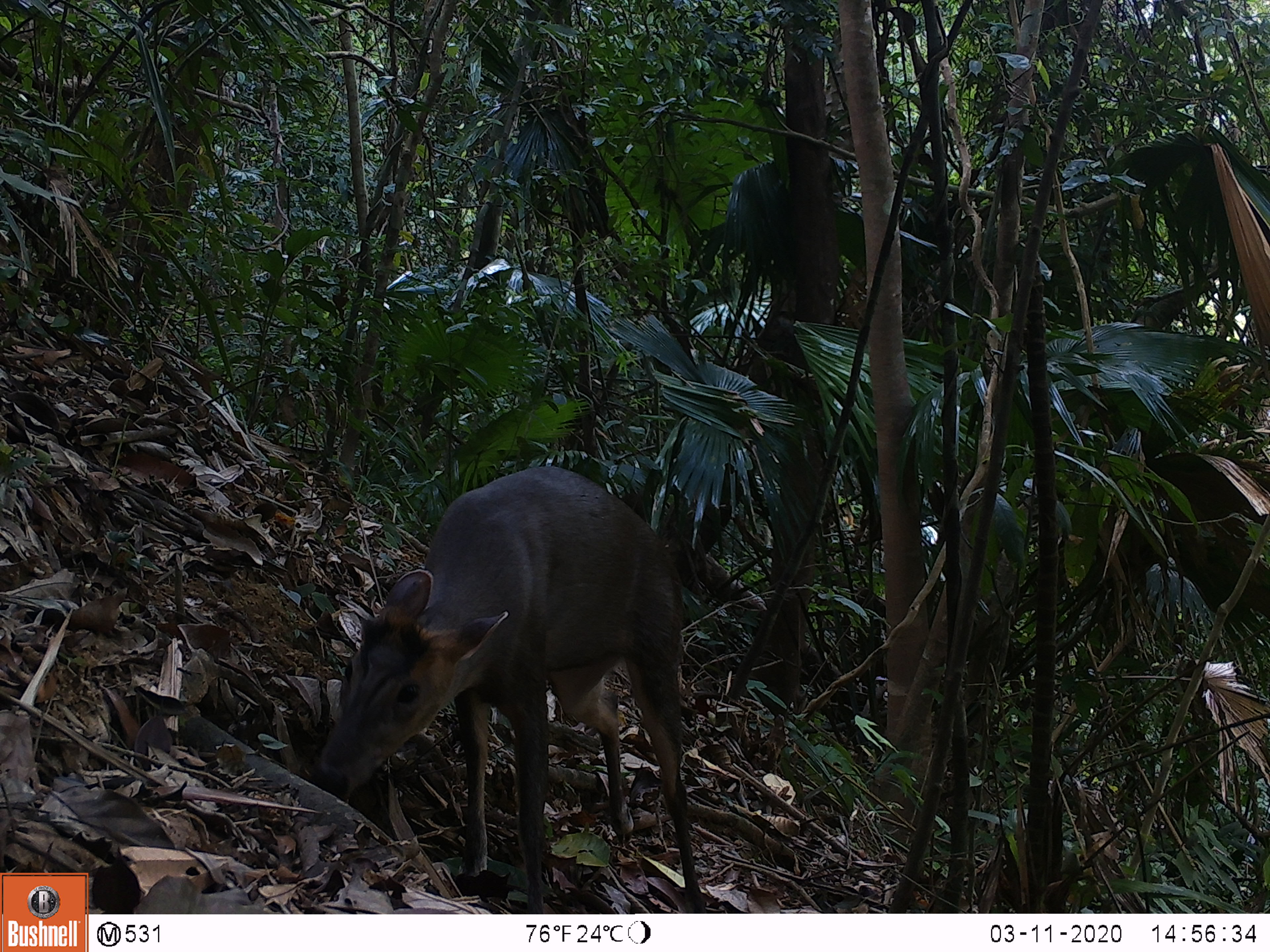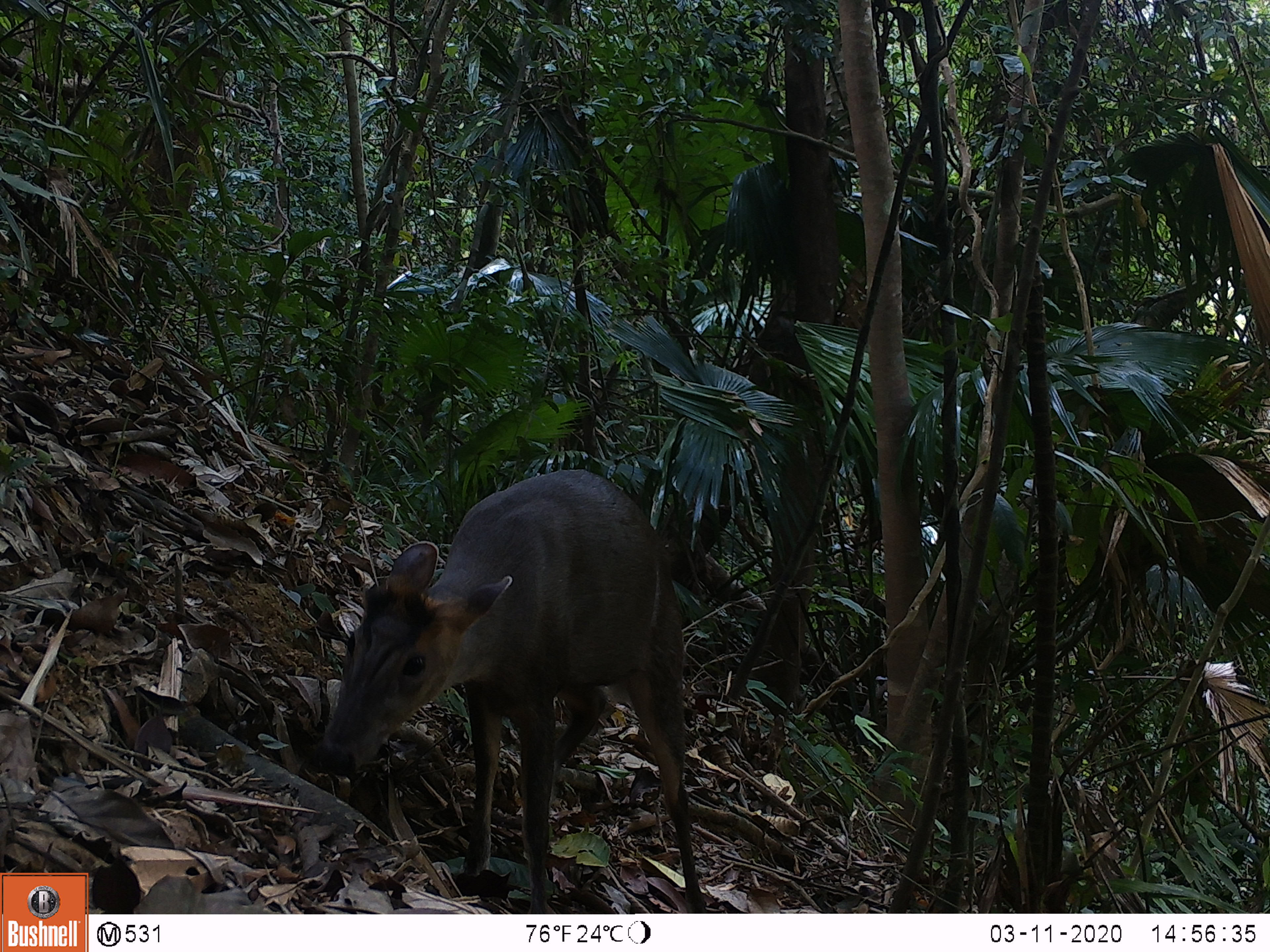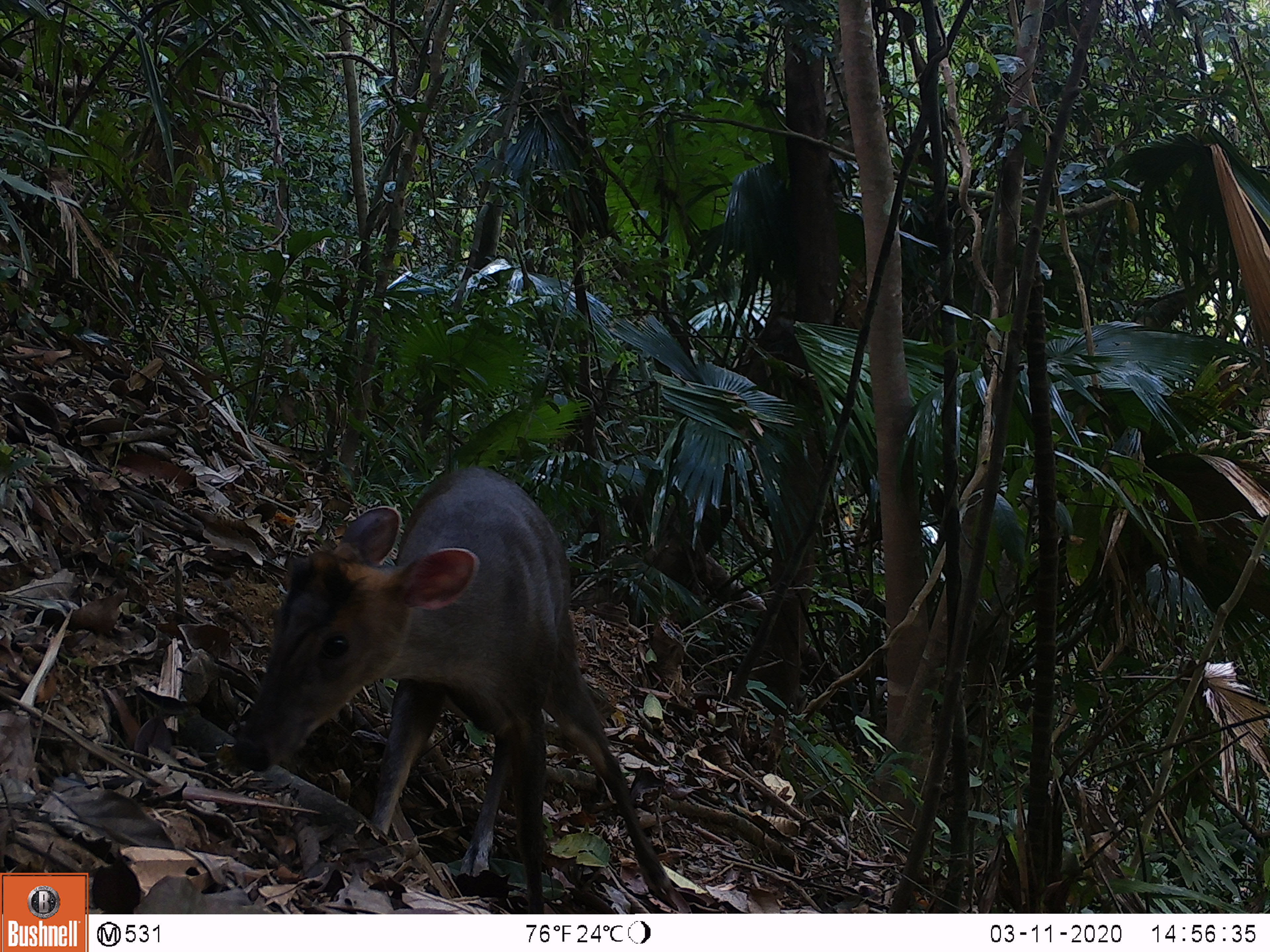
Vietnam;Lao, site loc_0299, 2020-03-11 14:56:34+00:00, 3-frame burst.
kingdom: Animalia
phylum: Chordata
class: Mammalia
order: Artiodactyla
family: Cervidae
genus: Muntiacus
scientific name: Muntiacus rooseveltorum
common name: roosevelt's muntjac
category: roosevelts muntjac group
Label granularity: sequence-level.